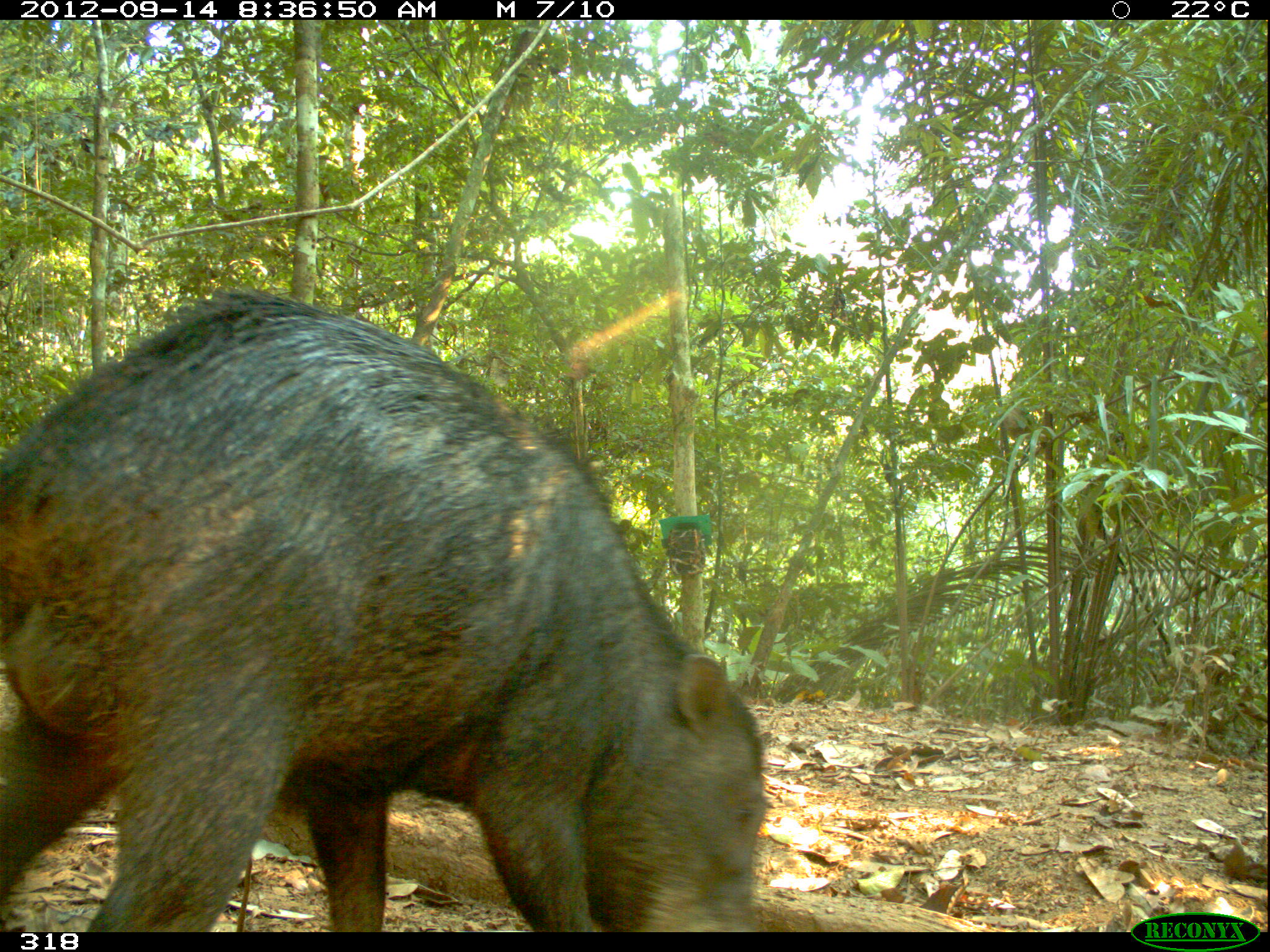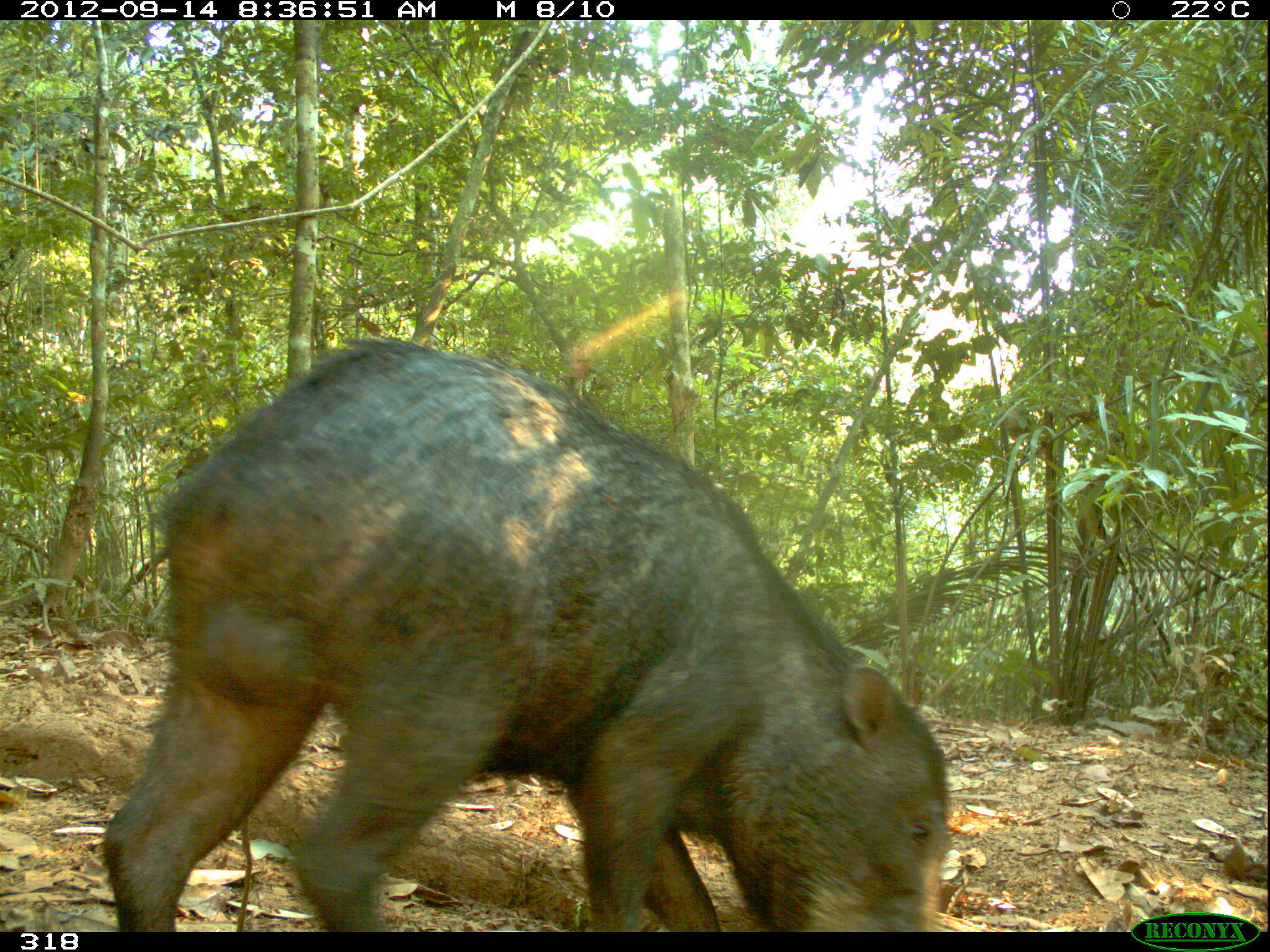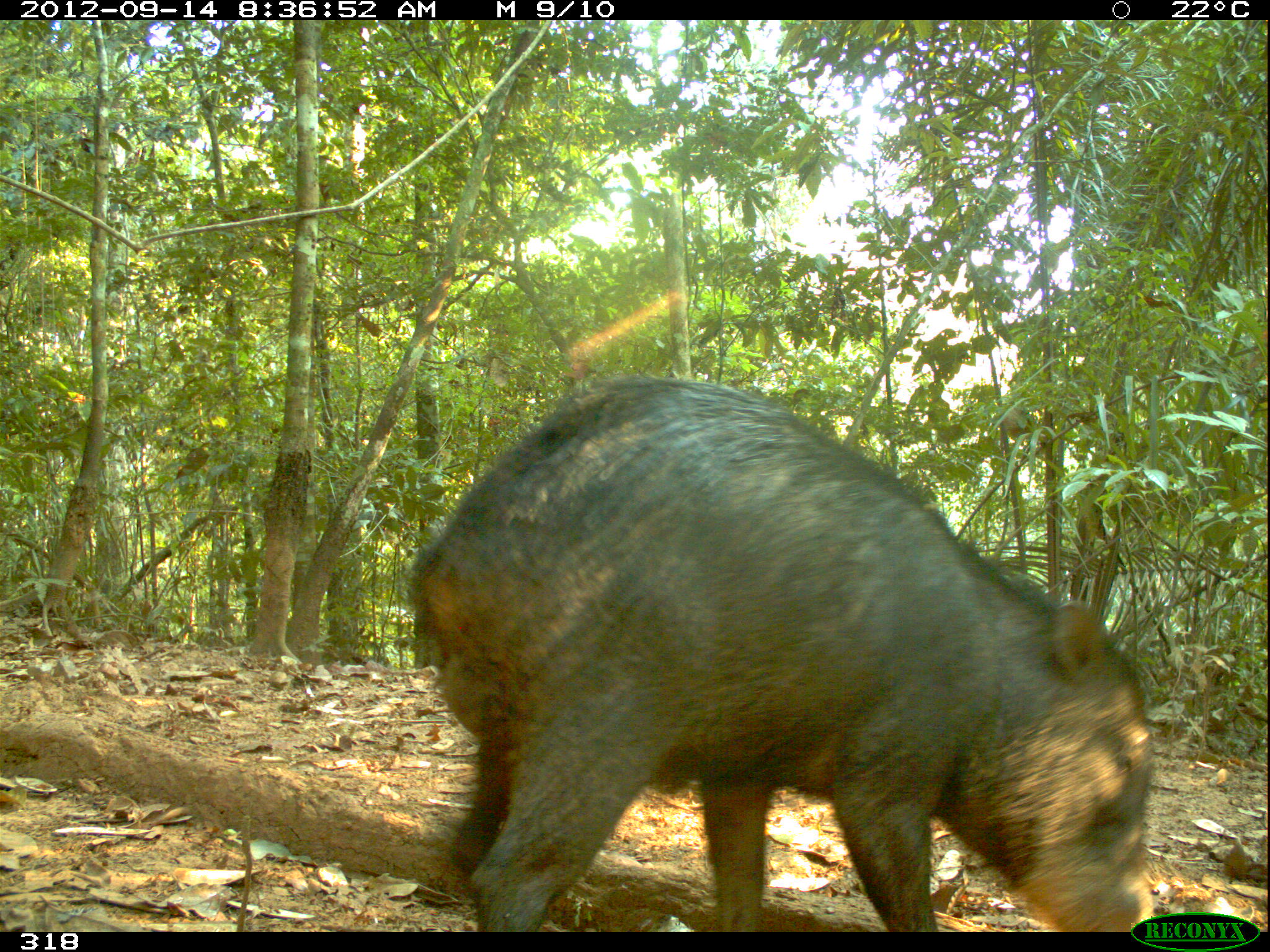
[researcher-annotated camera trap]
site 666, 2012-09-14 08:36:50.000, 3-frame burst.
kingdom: Animalia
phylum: Chordata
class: Mammalia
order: Artiodactyla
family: Tayassuidae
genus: Tayassu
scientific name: Tayassu pecari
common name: white-lipped peccary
Tayassu pecari (white-lipped peccary).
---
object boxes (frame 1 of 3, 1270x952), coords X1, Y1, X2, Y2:
tayassu pecari: 0, 284, 766, 929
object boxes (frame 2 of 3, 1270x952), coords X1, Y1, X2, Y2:
tayassu pecari: 99, 335, 952, 931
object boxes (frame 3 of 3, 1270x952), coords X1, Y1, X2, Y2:
tayassu pecari: 397, 372, 1158, 931